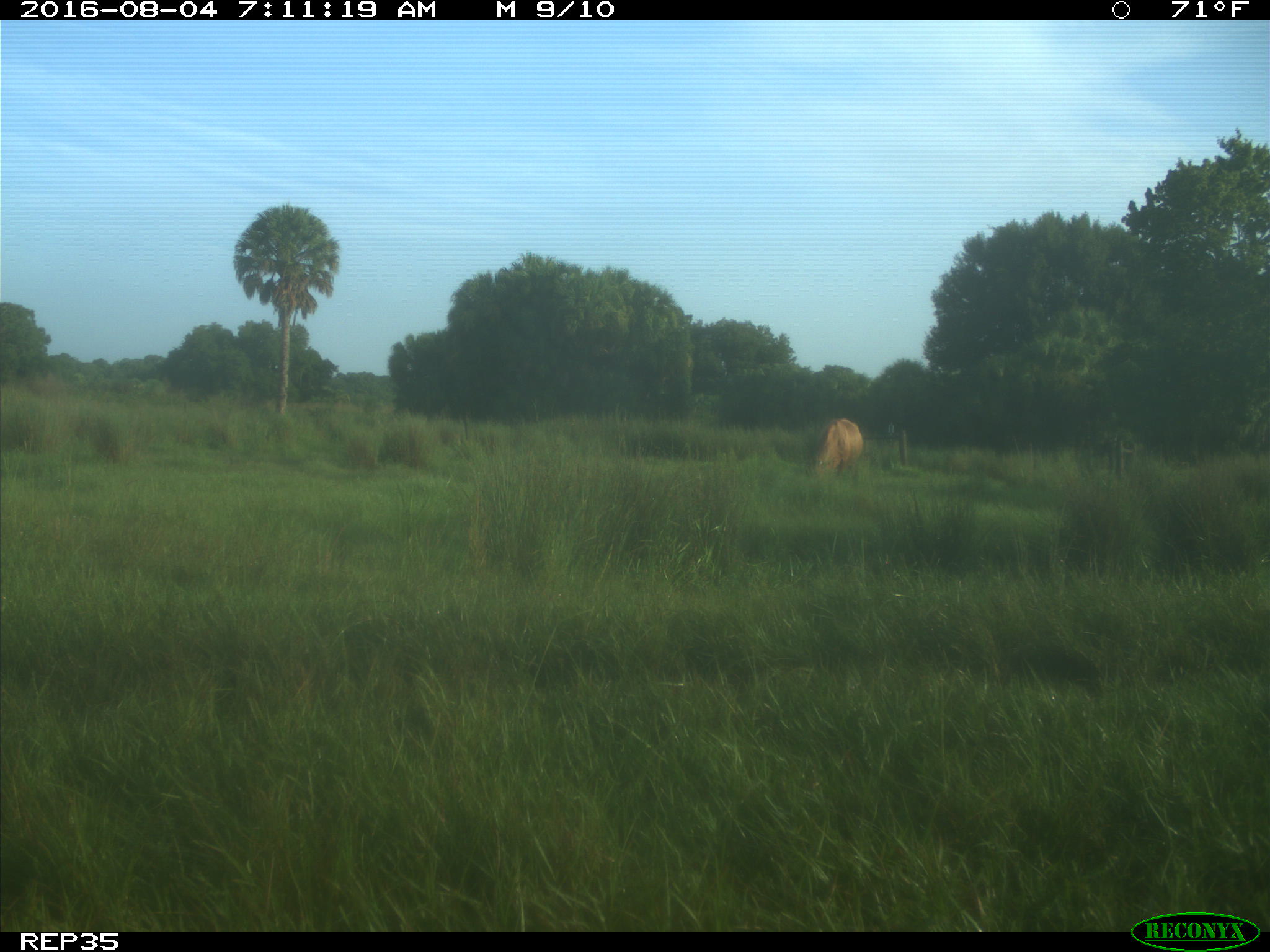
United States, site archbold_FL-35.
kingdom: Animalia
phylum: Chordata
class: Mammalia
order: Artiodactyla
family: Bovidae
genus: Bos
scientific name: Bos taurus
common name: domestic cow